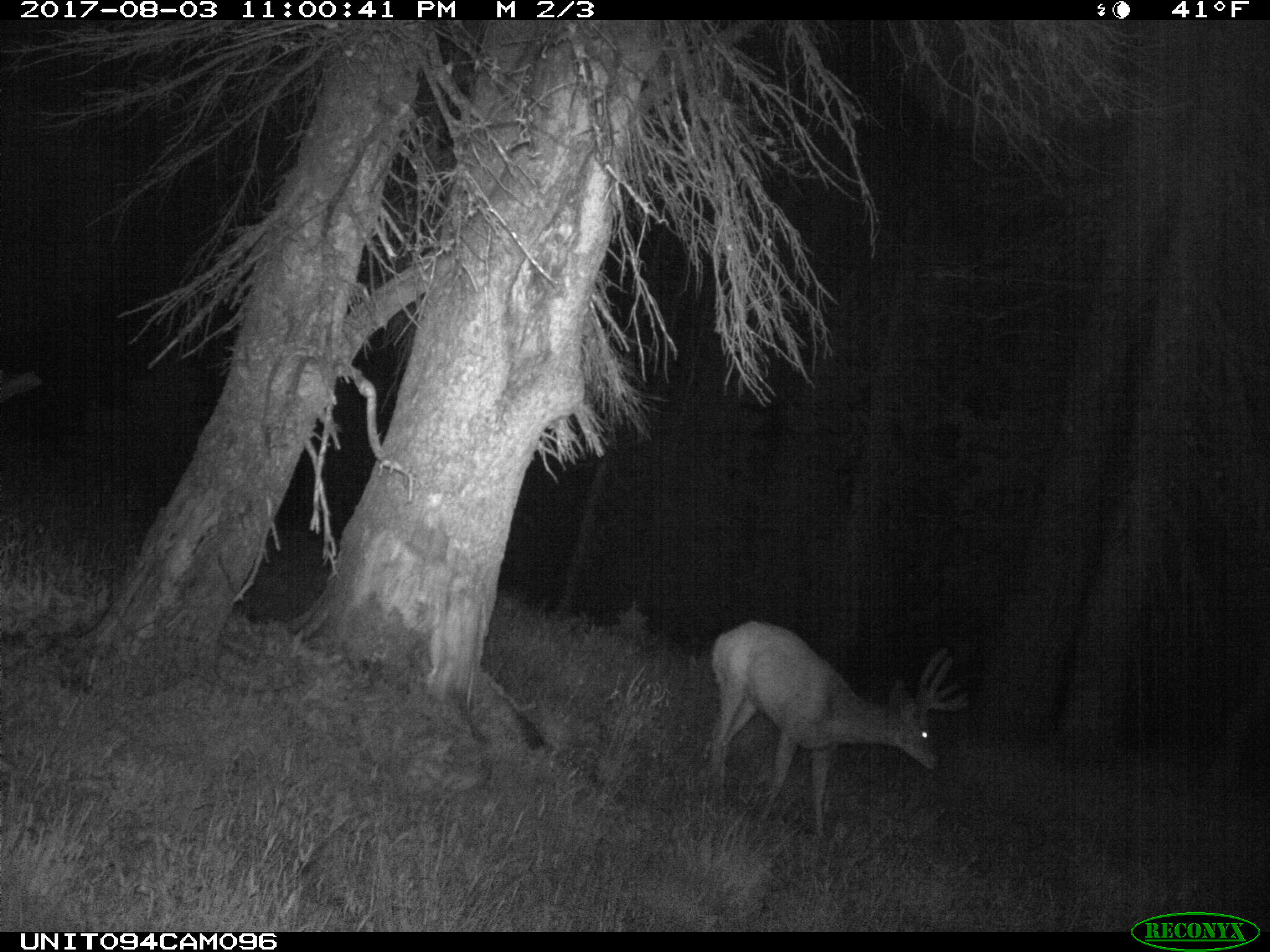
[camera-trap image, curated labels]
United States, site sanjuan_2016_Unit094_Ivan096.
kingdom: Animalia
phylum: Chordata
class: Mammalia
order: Artiodactyla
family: Cervidae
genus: Odocoileus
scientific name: Odocoileus hemionus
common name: mule deer